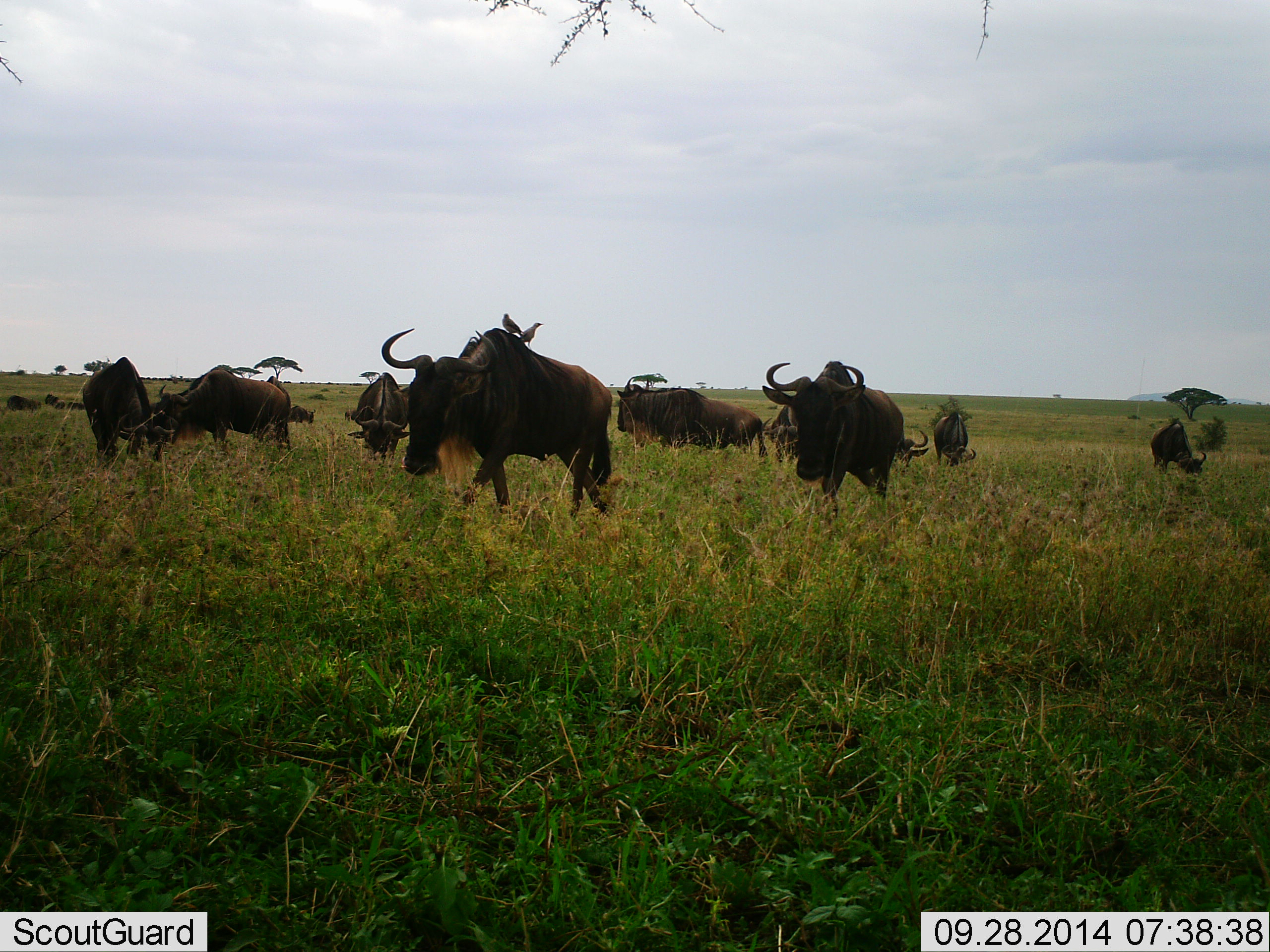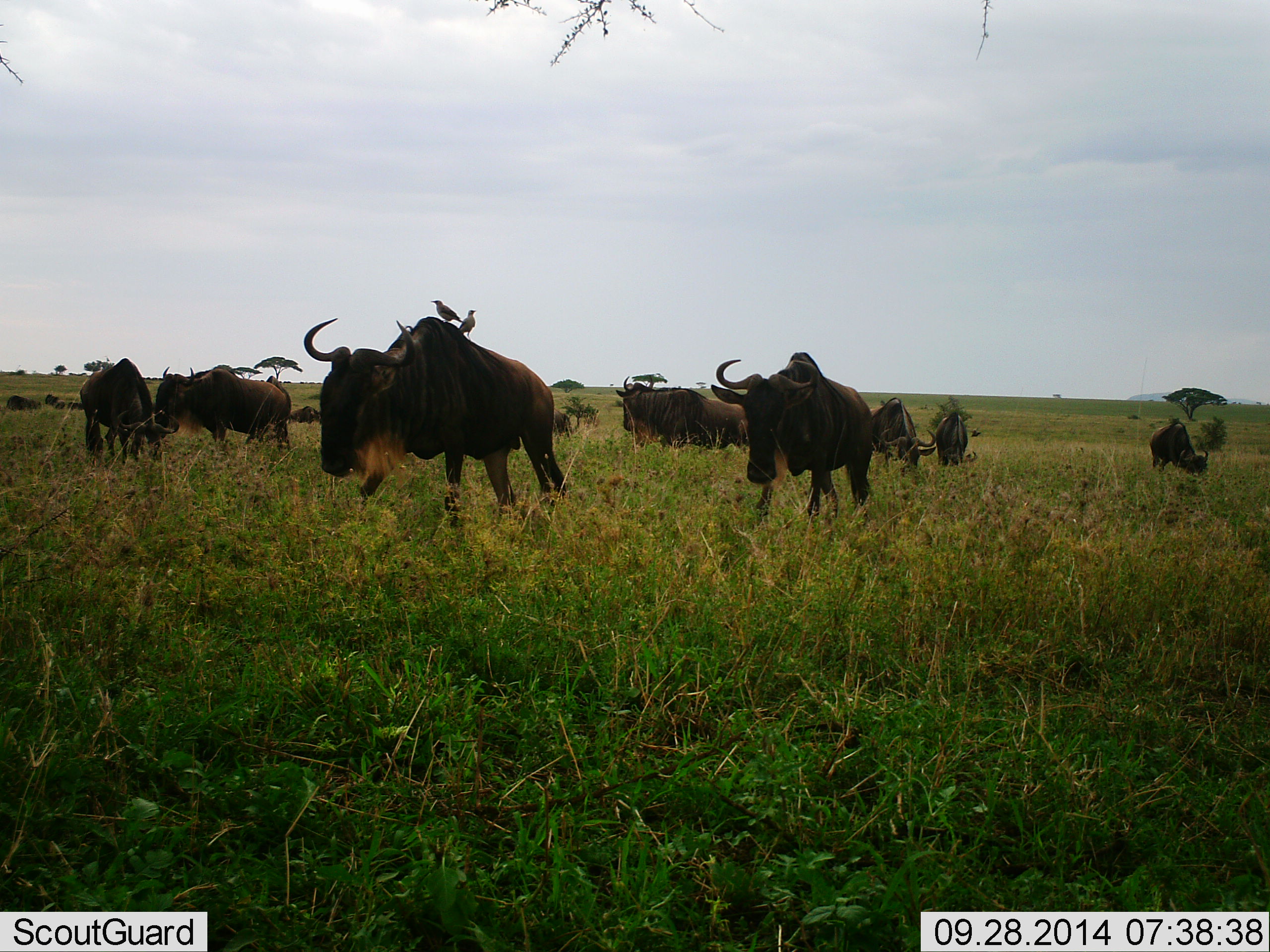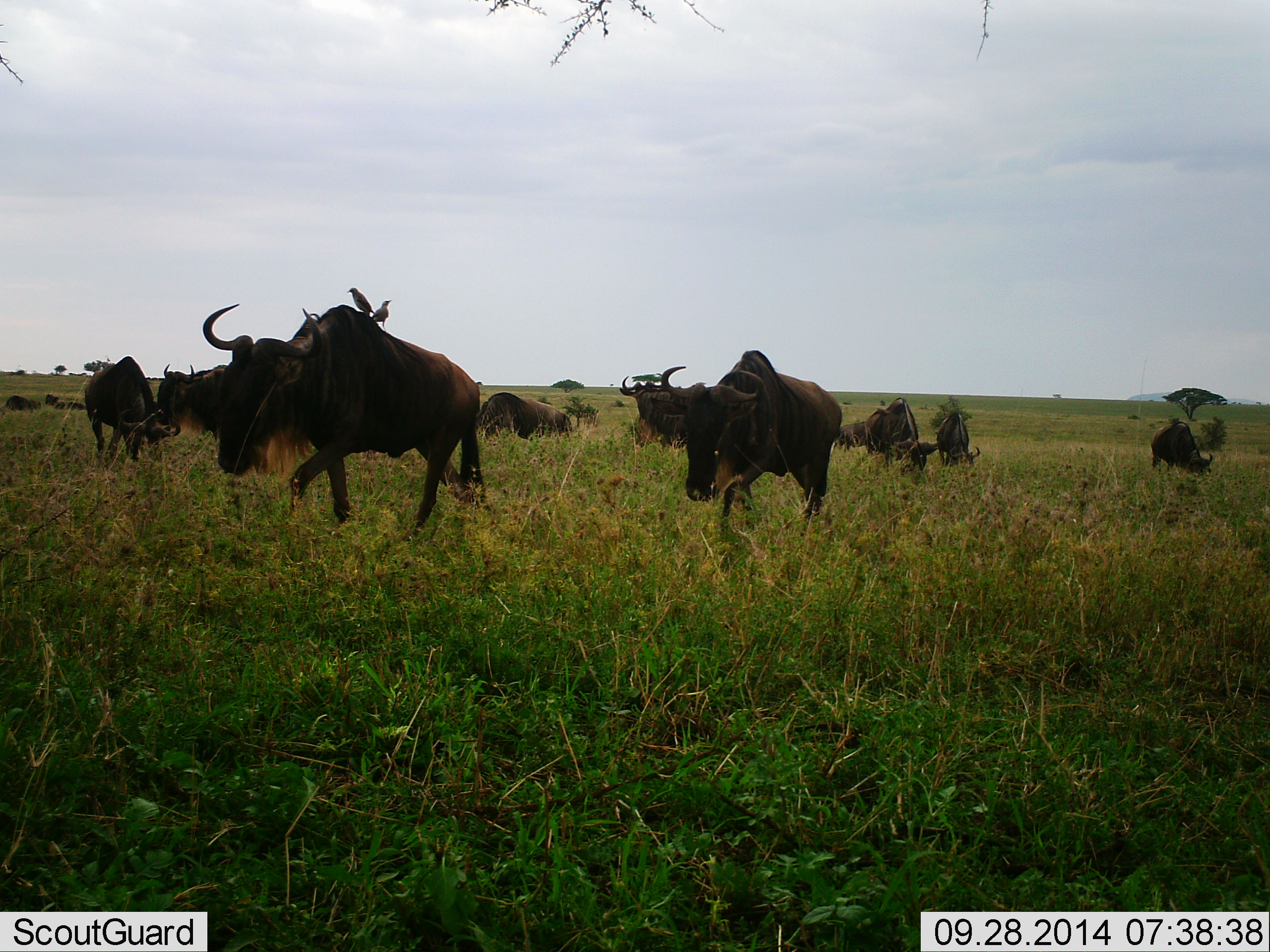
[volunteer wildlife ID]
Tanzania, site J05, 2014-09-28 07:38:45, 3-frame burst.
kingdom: Animalia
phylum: Chordata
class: Mammalia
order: Artiodactyla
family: Bovidae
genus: Connochaetes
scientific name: Connochaetes taurinus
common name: blue wildebeest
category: wildebeest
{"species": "wildebeest (blue wildebeest) (Connochaetes taurinus)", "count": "11-50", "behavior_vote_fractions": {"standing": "53%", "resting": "5%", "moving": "79%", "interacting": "0%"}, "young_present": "0%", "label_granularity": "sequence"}